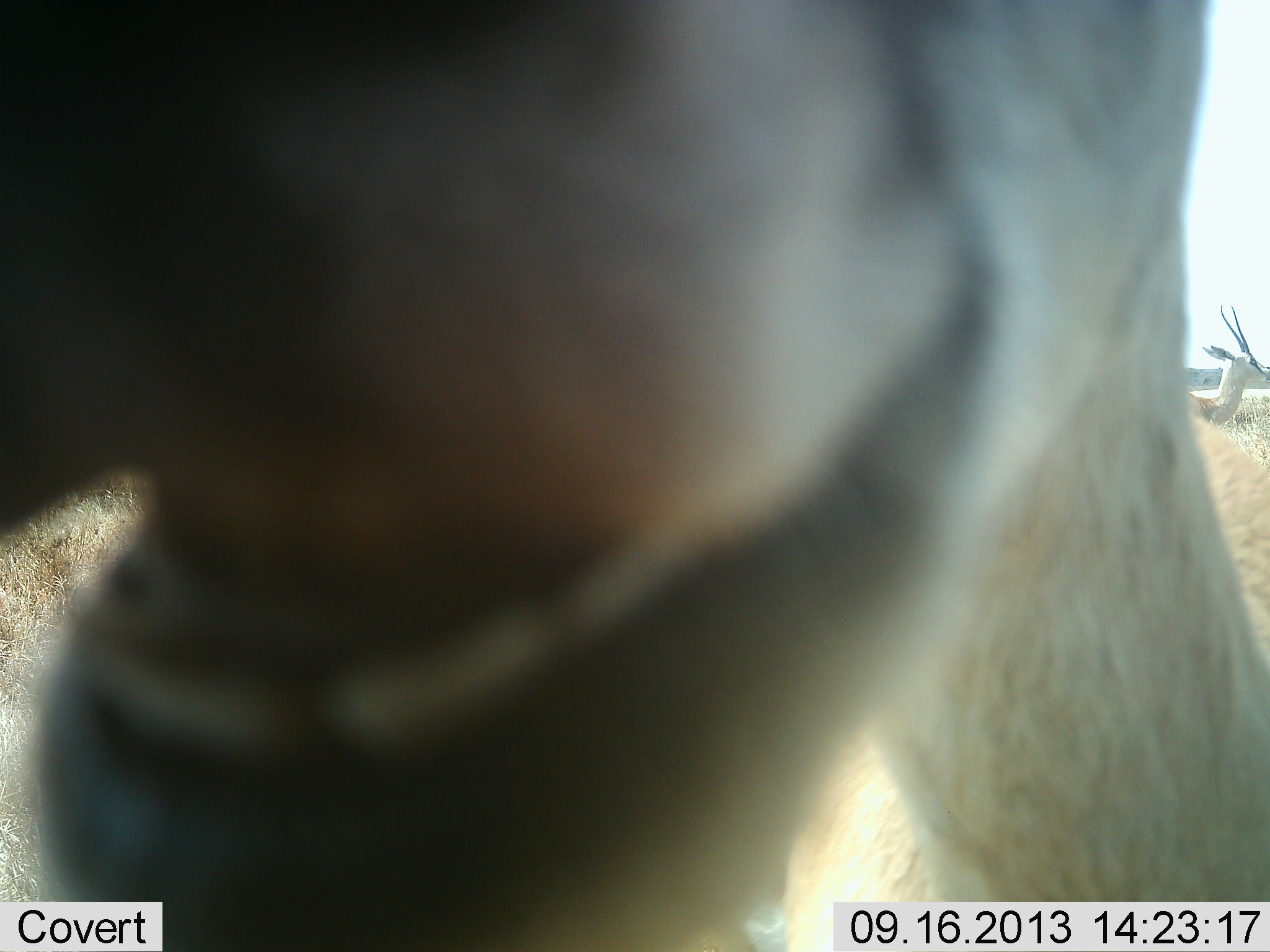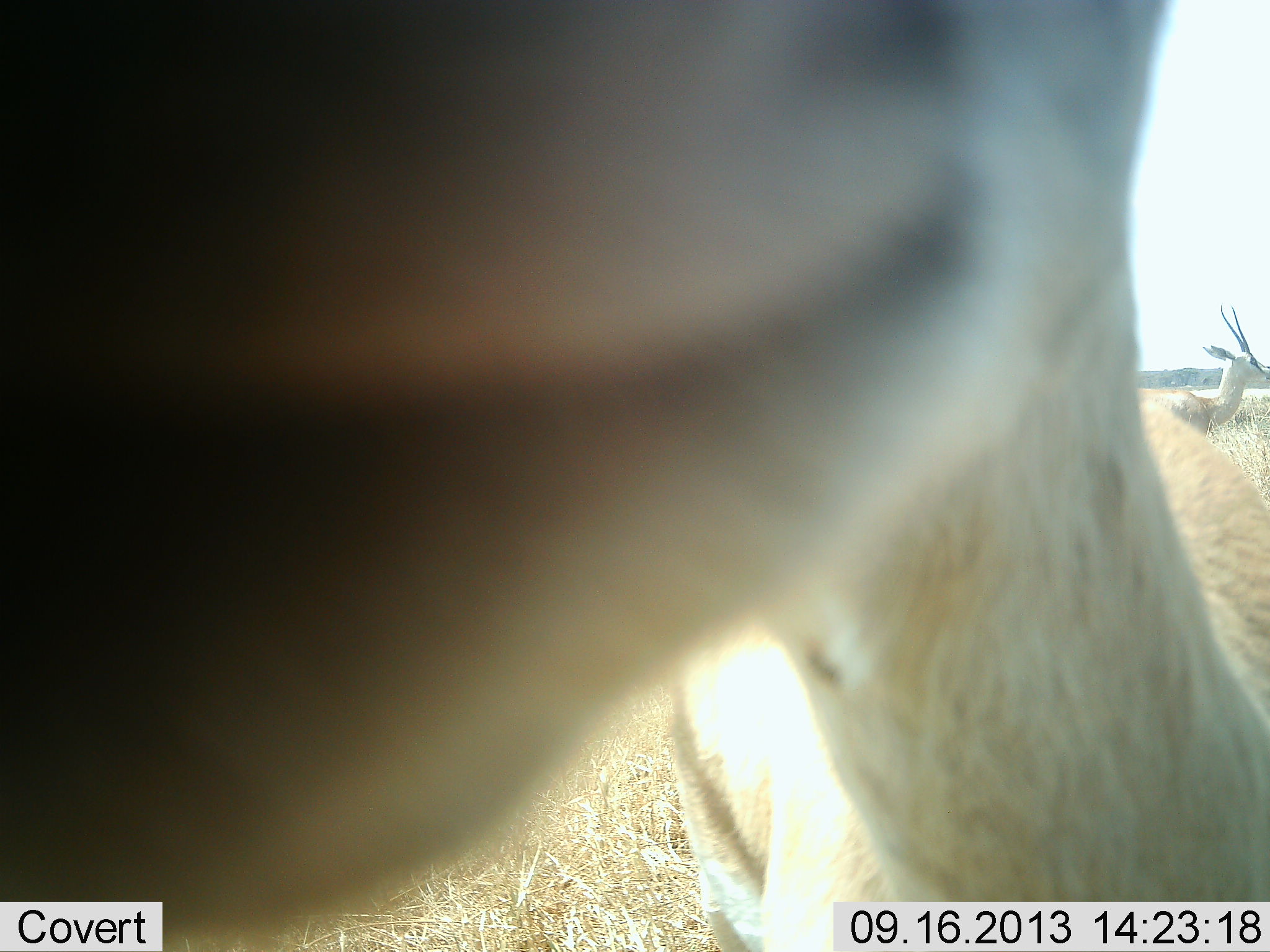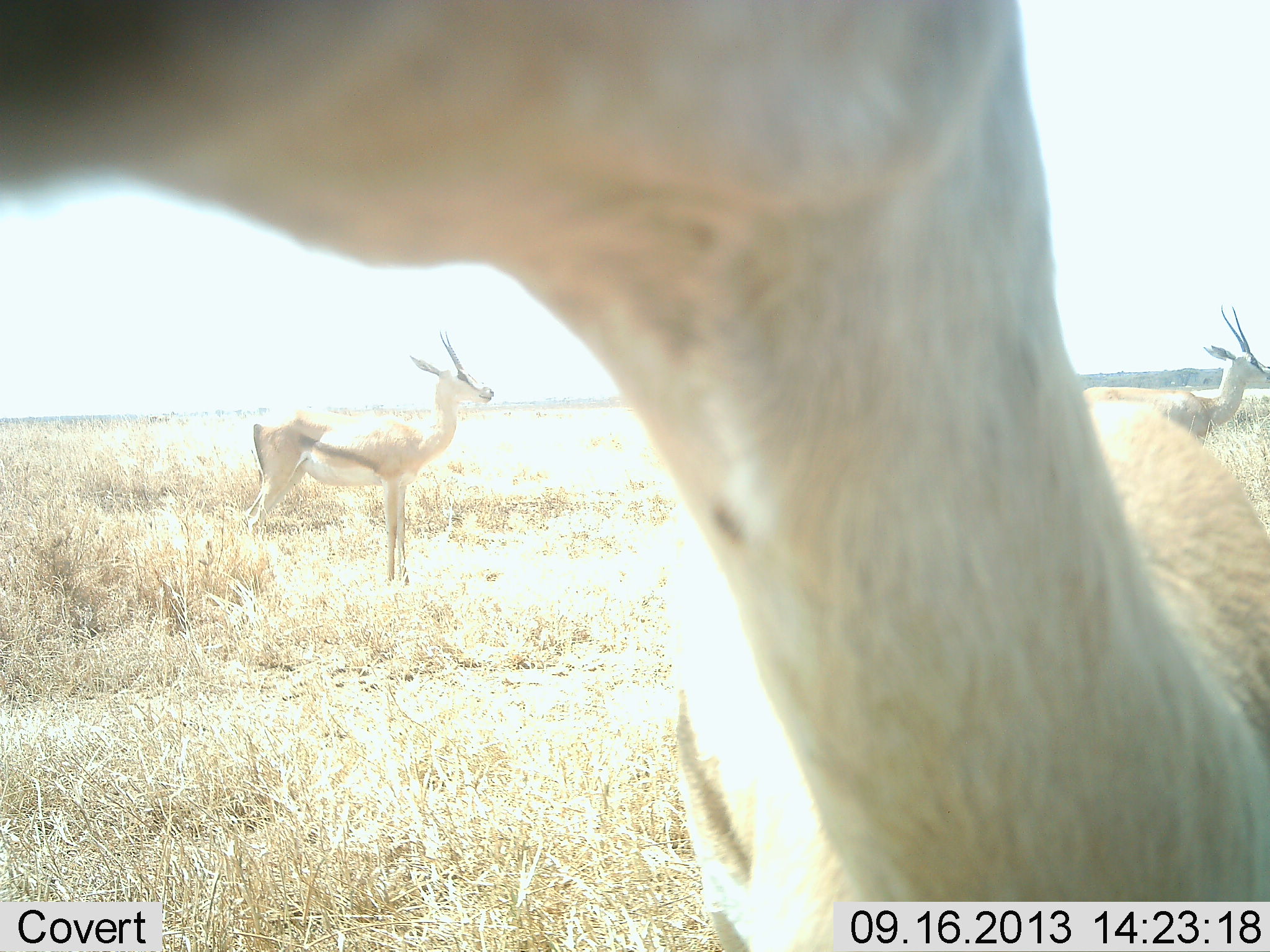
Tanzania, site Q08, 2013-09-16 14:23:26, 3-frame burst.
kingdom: Animalia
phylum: Chordata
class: Mammalia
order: Artiodactyla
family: Bovidae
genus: Eudorcas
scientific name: Eudorcas thomsonii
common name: thomson's gazelle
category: gazellethomsons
Gazellethomsons (thomson's gazelle) (Eudorcas thomsonii), count 3. Behavior (volunteer vote fractions): standing 94%, resting 6%, moving 0%, interacting 6%. Young present (vote fraction): 0%. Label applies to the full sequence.